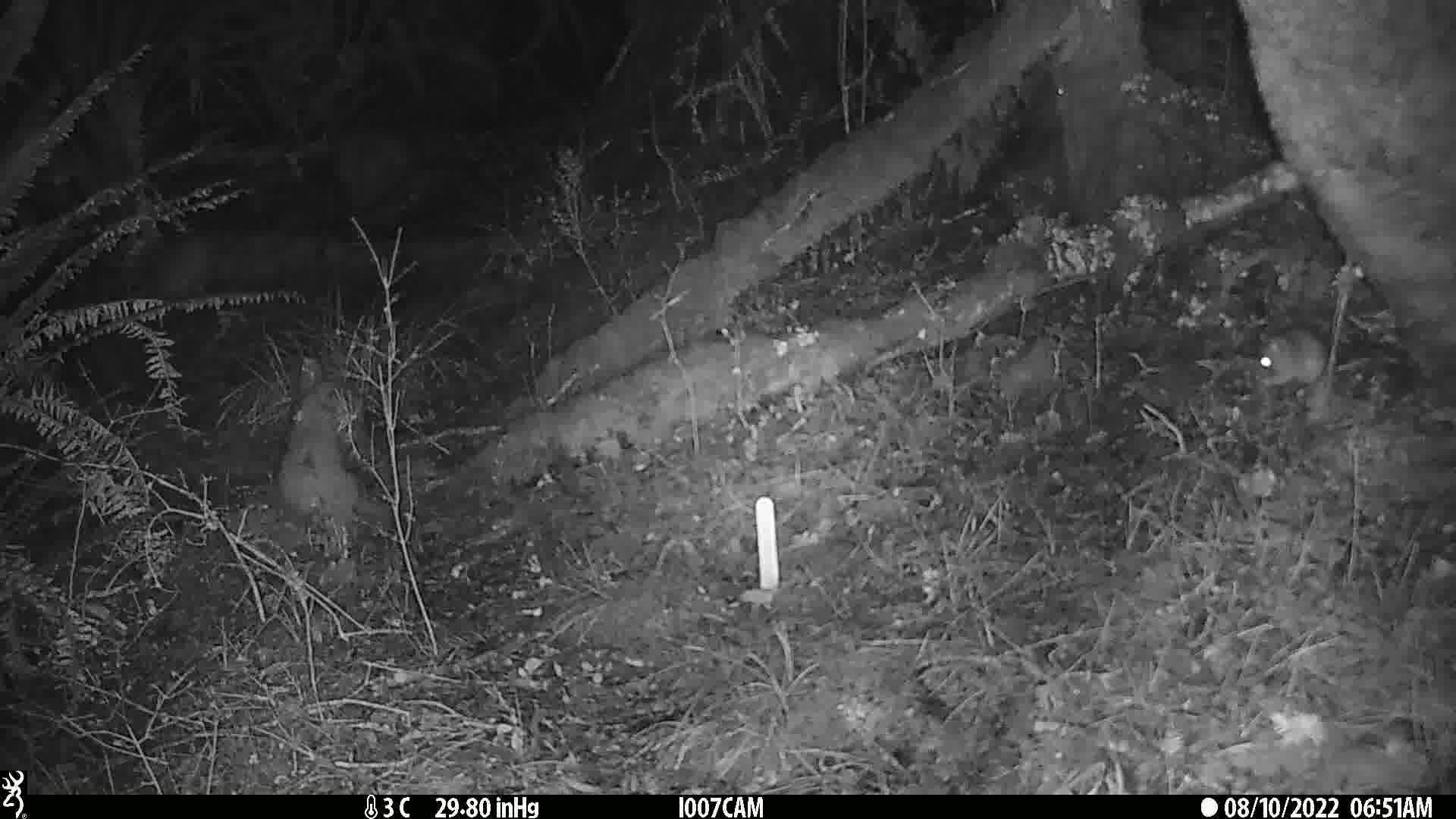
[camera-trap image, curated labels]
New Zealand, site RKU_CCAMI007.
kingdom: Animalia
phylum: Chordata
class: Mammalia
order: Rodentia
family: Muridae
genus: Rattus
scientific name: Rattus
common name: rat